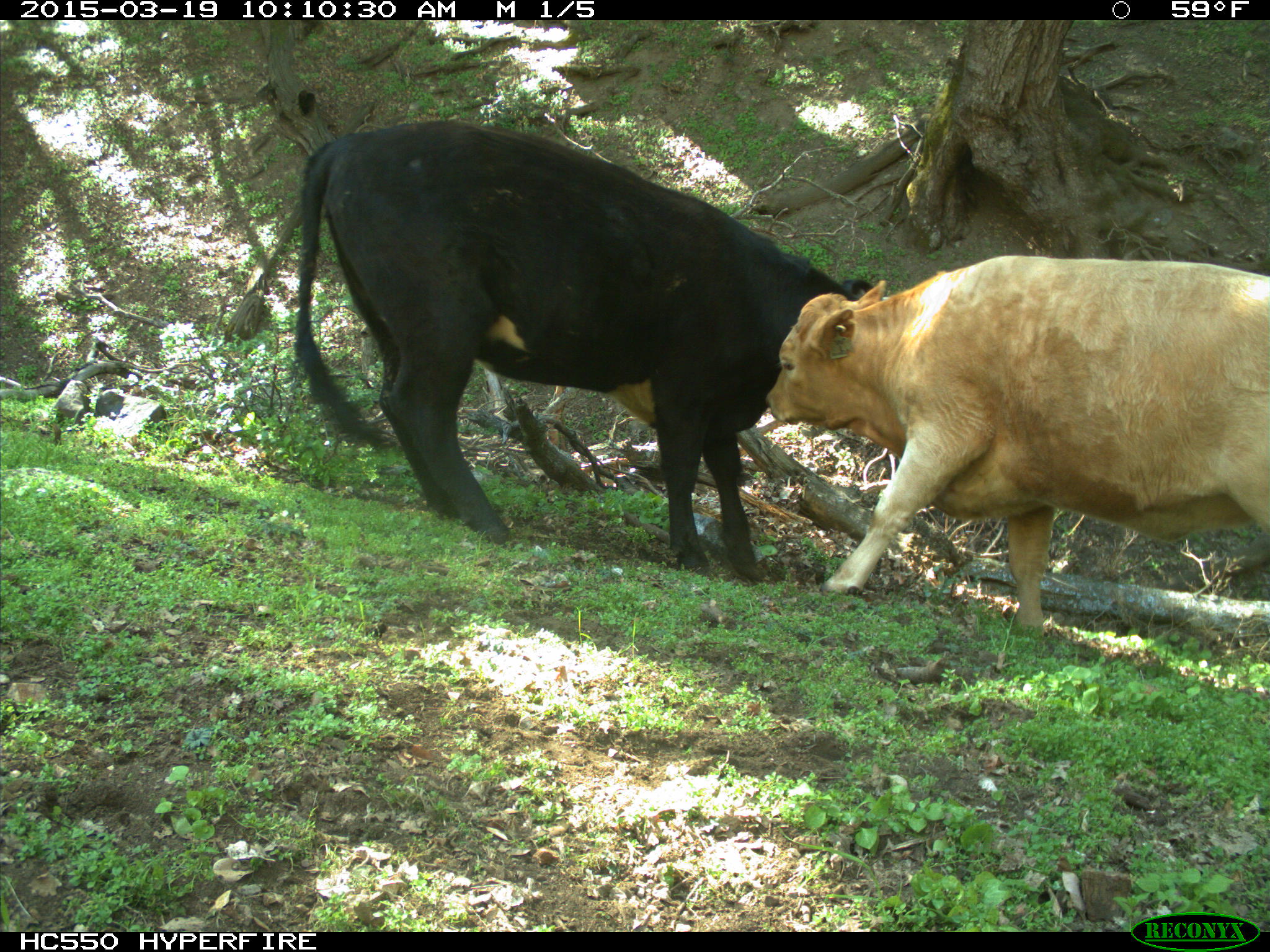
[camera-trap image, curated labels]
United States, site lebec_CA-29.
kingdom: Animalia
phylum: Chordata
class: Mammalia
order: Artiodactyla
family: Bovidae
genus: Bos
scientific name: Bos taurus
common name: domestic cow